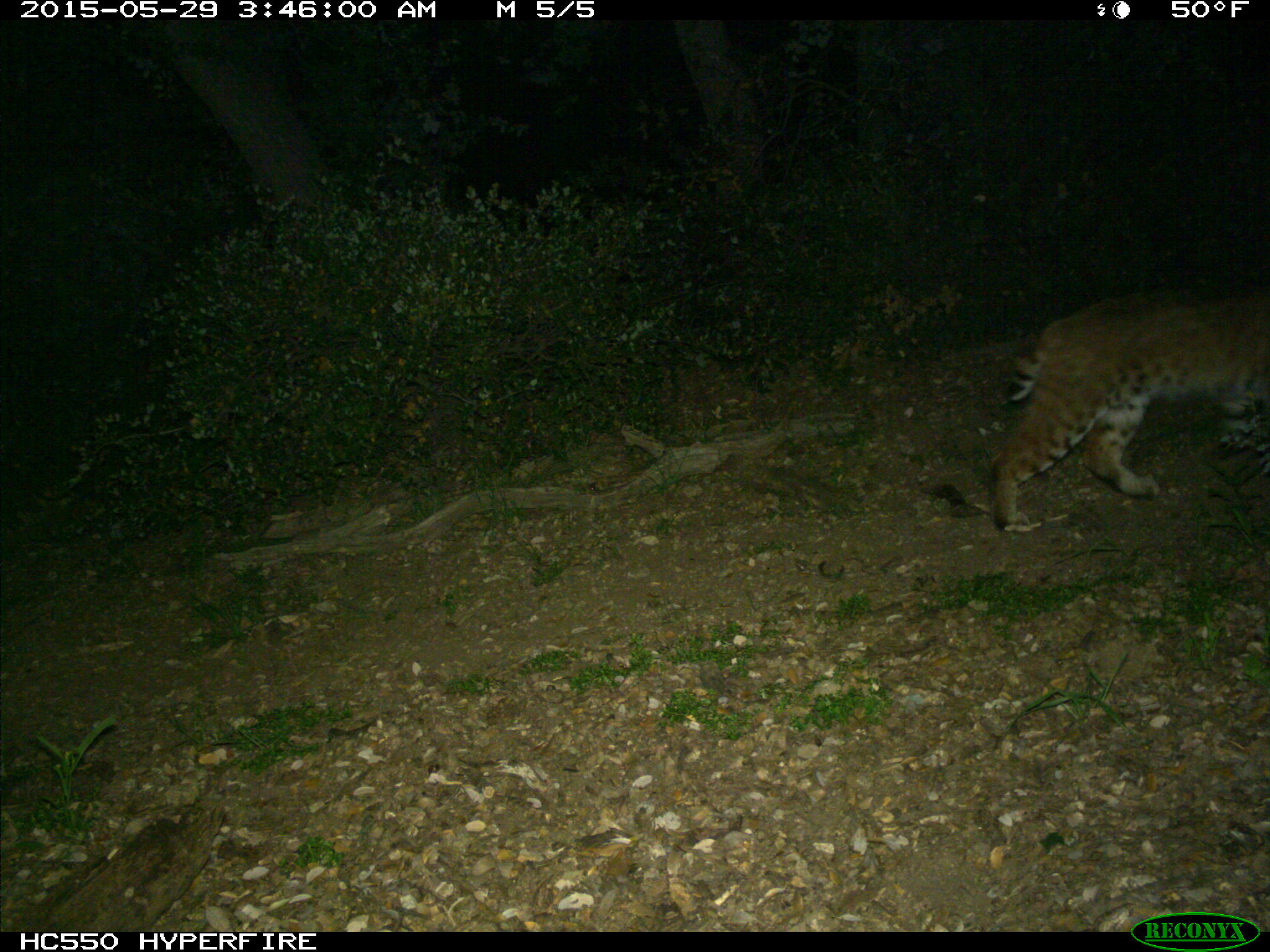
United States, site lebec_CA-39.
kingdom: Animalia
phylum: Chordata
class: Mammalia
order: Carnivora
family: Felidae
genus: Lynx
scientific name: Lynx rufus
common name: bobcat